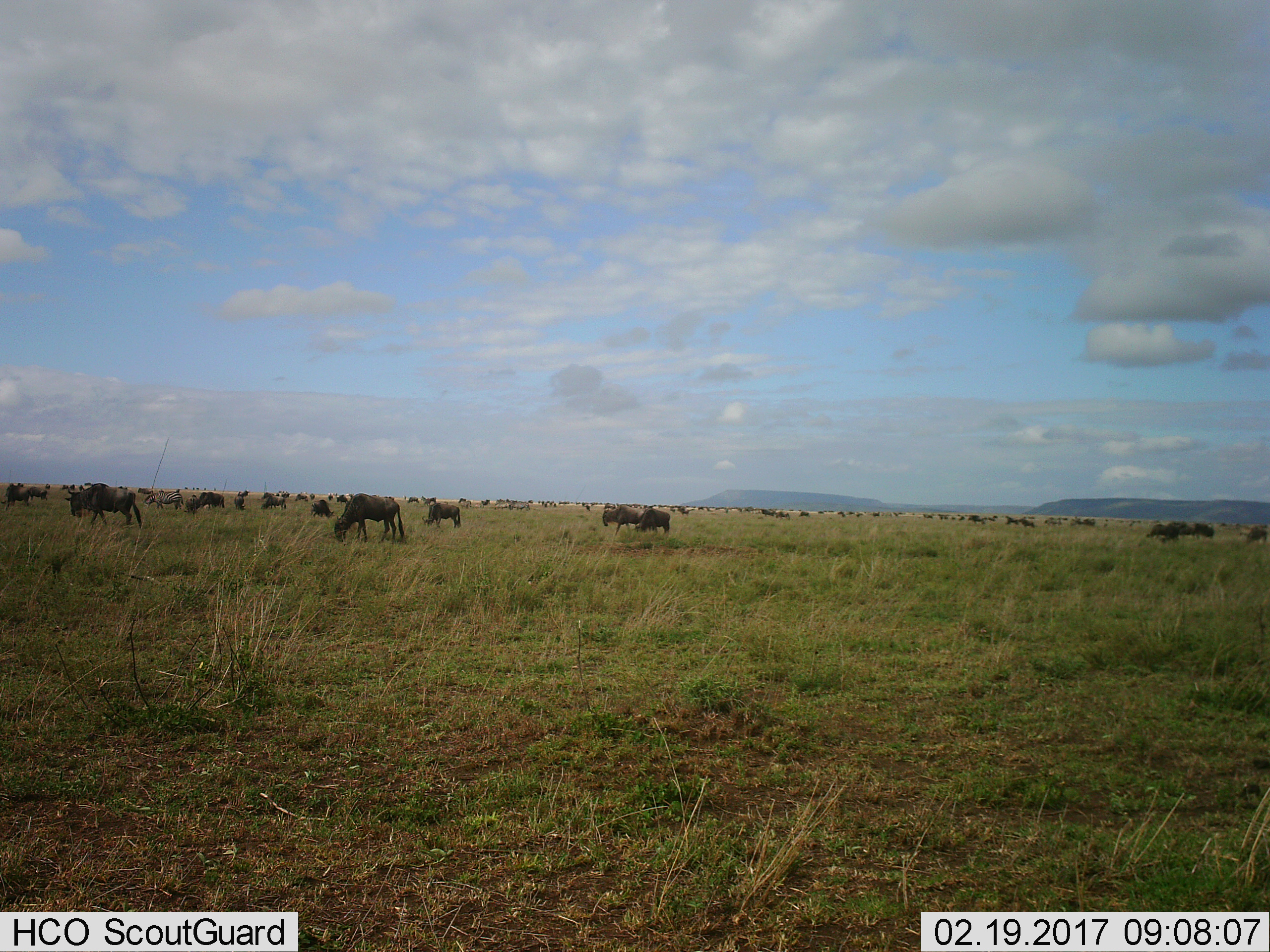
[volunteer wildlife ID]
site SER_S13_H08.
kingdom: Animalia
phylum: Chordata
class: Mammalia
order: Artiodactyla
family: Bovidae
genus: Connochaetes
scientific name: Connochaetes taurinus taurinus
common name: blue wildebeest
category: wildebeestblue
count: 51+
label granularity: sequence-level